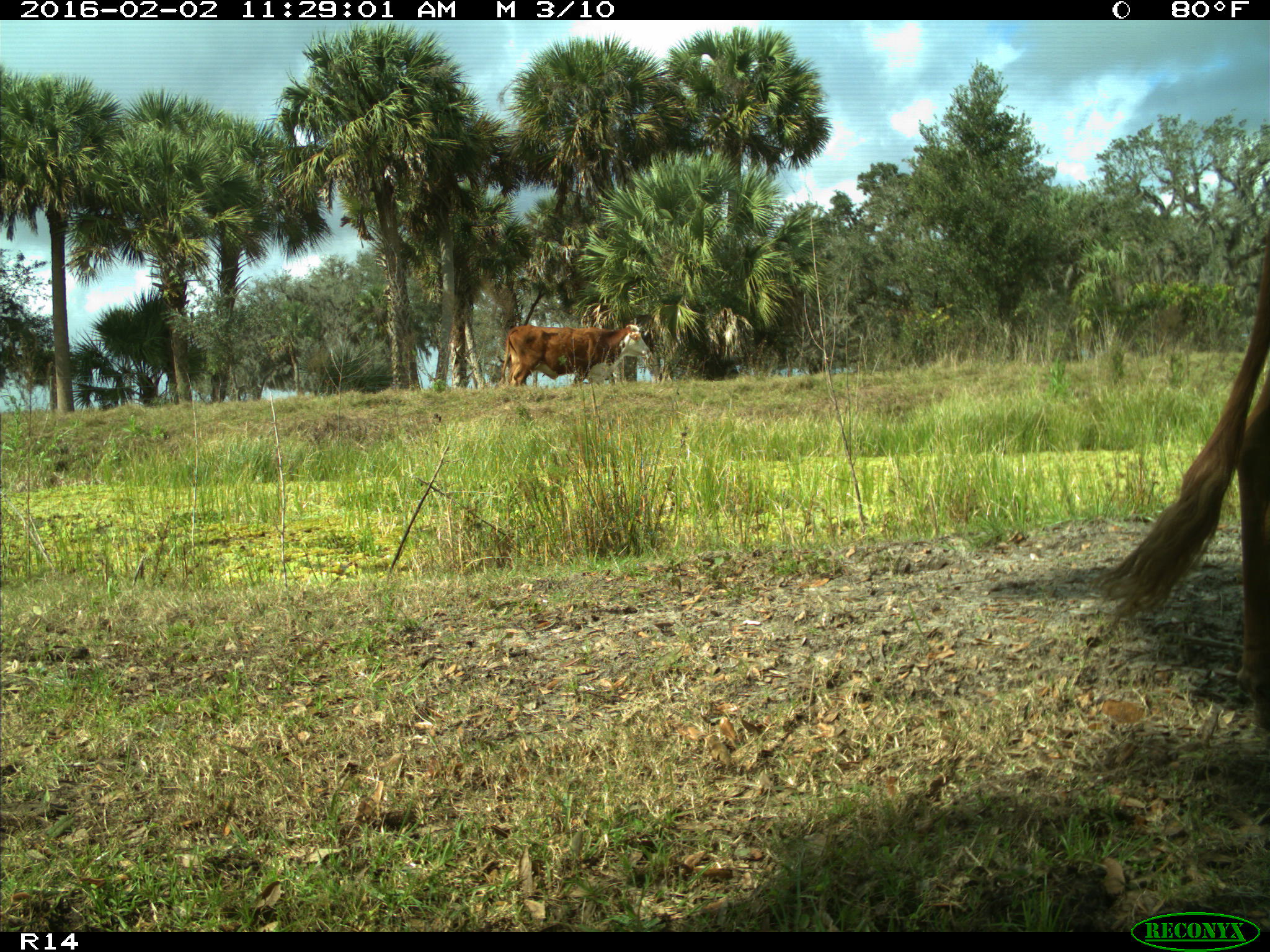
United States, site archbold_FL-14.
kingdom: Animalia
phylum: Chordata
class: Mammalia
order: Artiodactyla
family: Bovidae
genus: Bos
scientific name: Bos taurus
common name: domestic cow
Bos taurus (domestic cow).